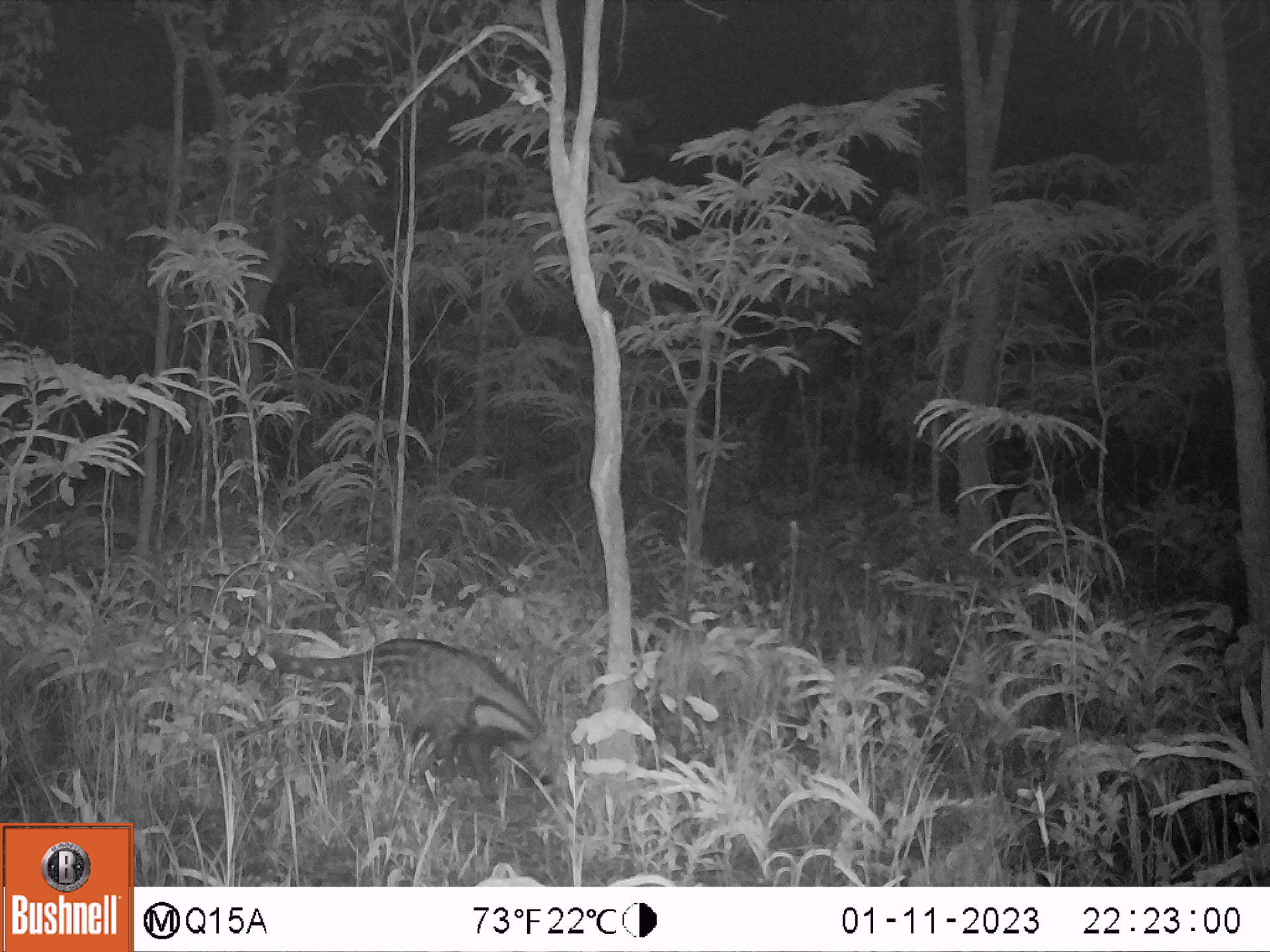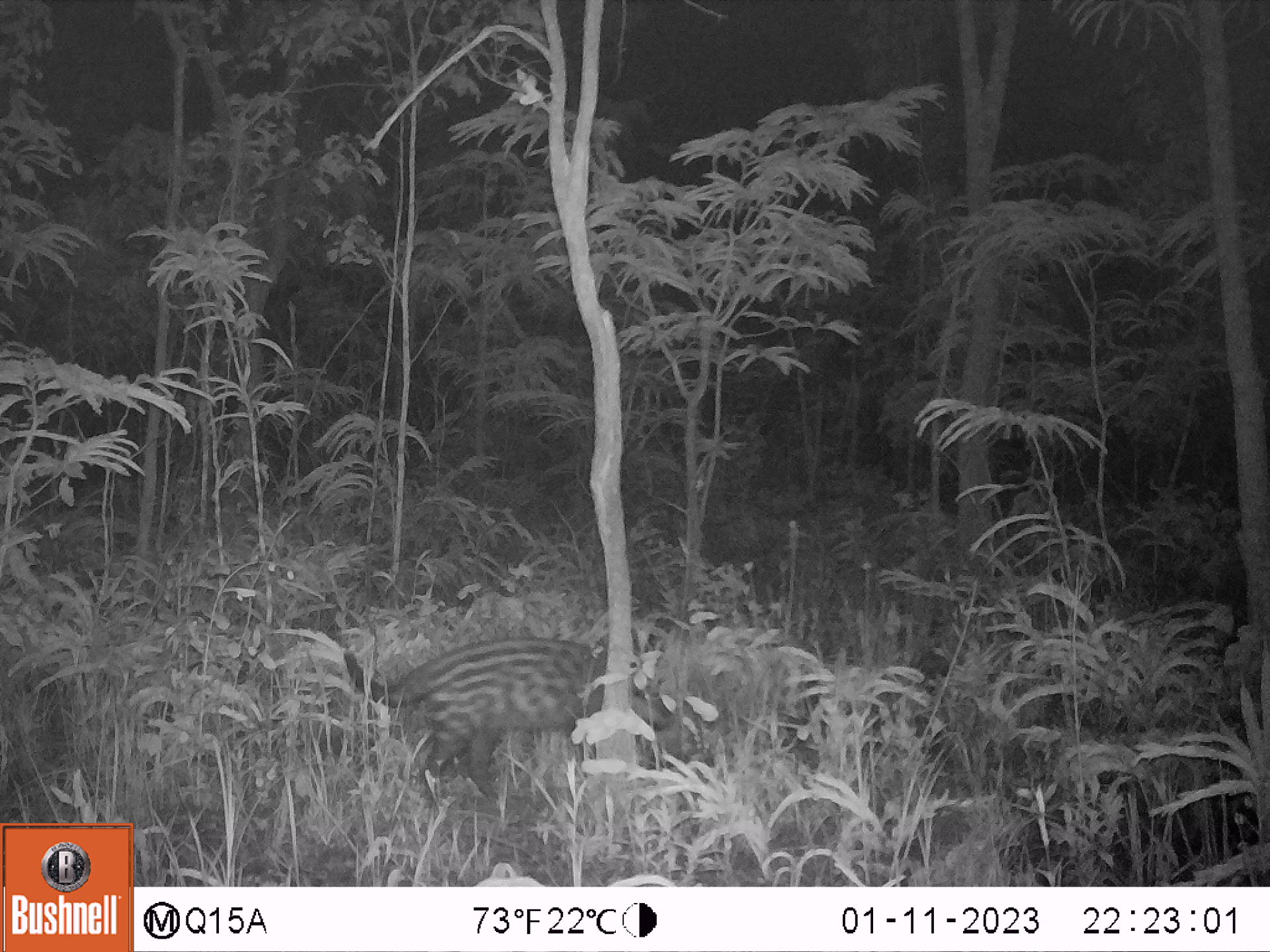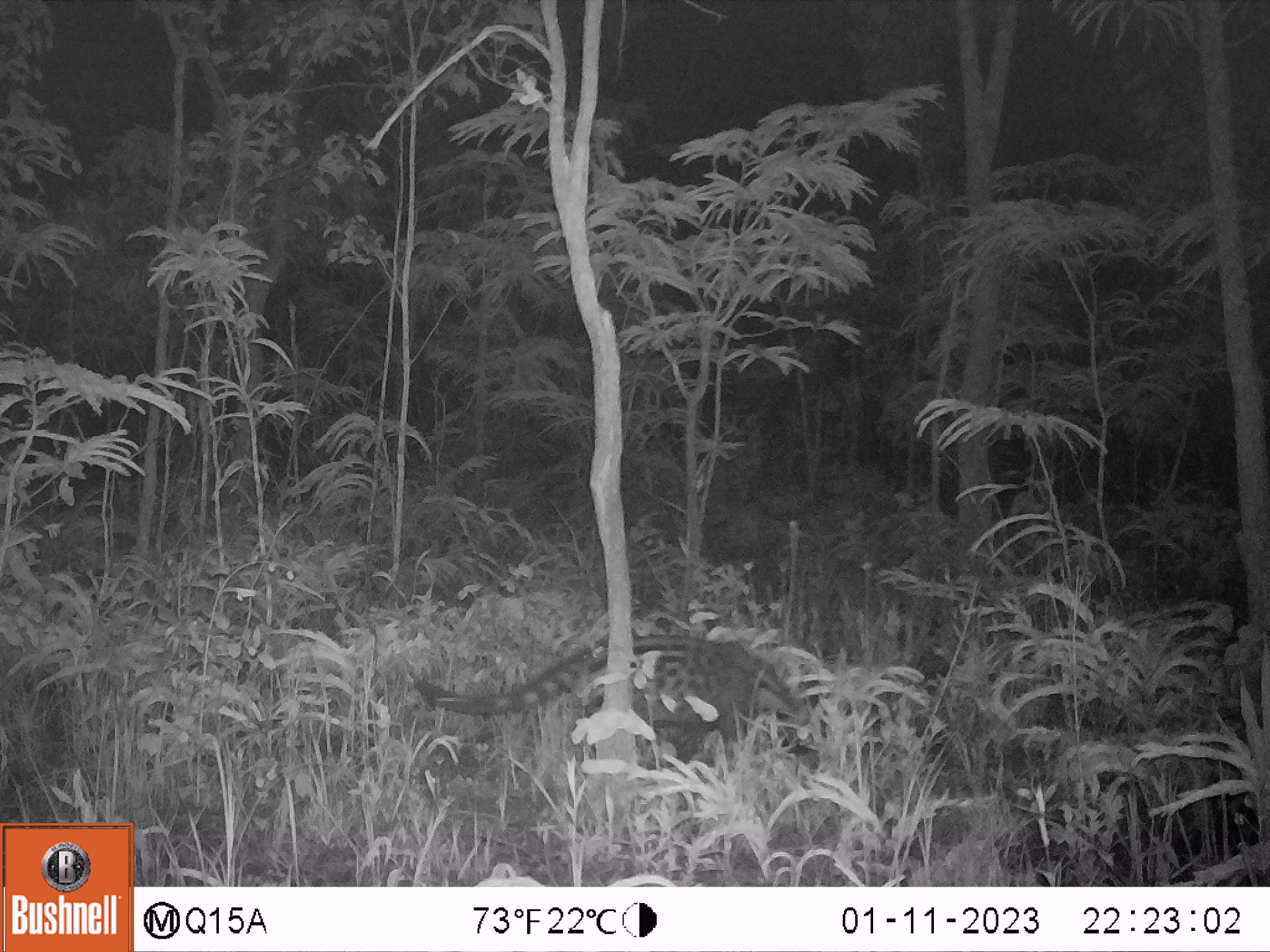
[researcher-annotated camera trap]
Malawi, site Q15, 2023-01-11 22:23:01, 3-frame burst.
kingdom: Animalia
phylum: Chordata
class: Mammalia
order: Carnivora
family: Viverridae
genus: Civettictis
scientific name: Civettictis civetta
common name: african civet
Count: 1.